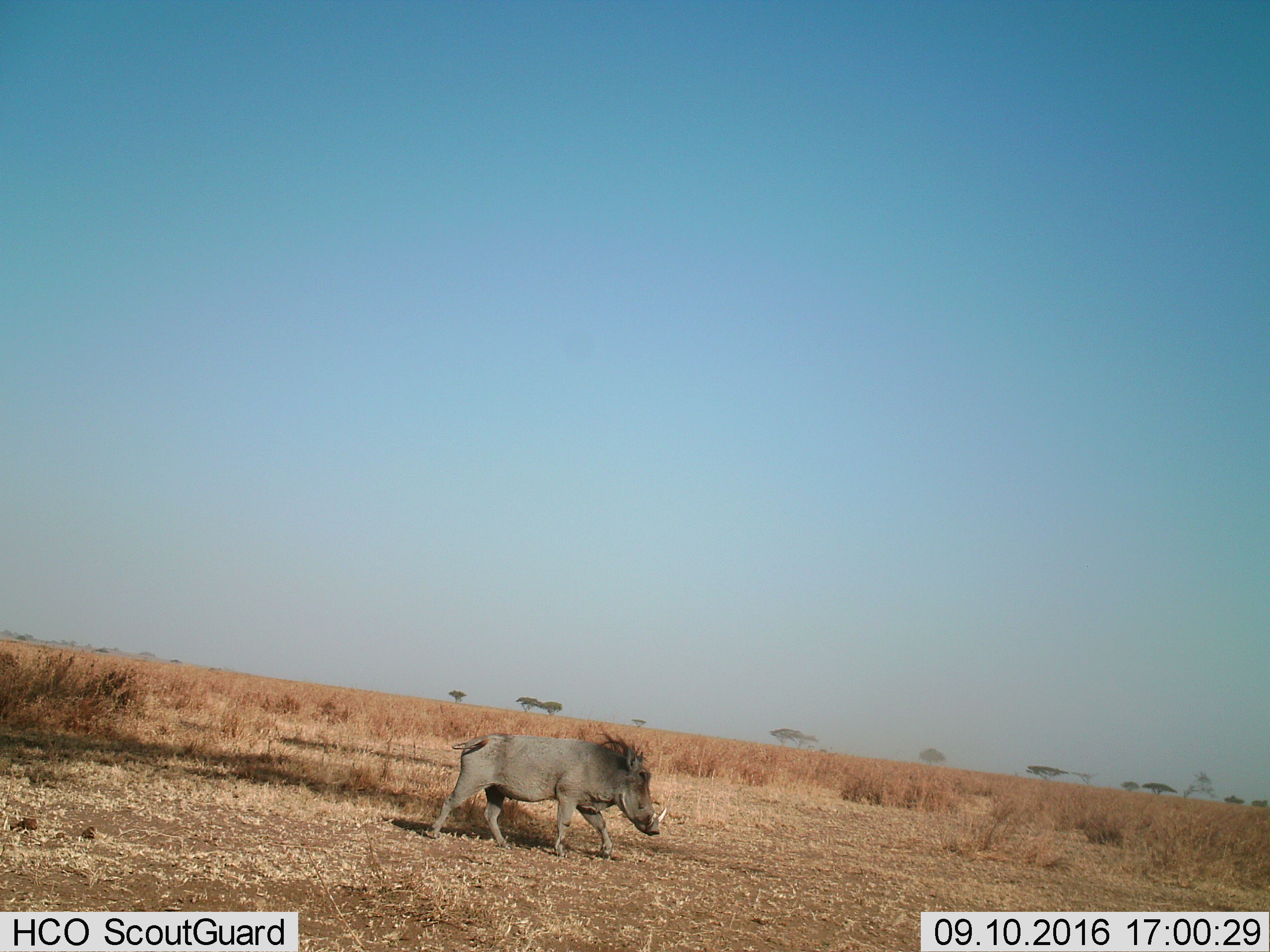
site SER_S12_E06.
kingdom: Animalia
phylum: Chordata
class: Mammalia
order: Artiodactyla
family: Suidae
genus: Phacochoerus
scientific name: Phacochoerus africanus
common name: warthog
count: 1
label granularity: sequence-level